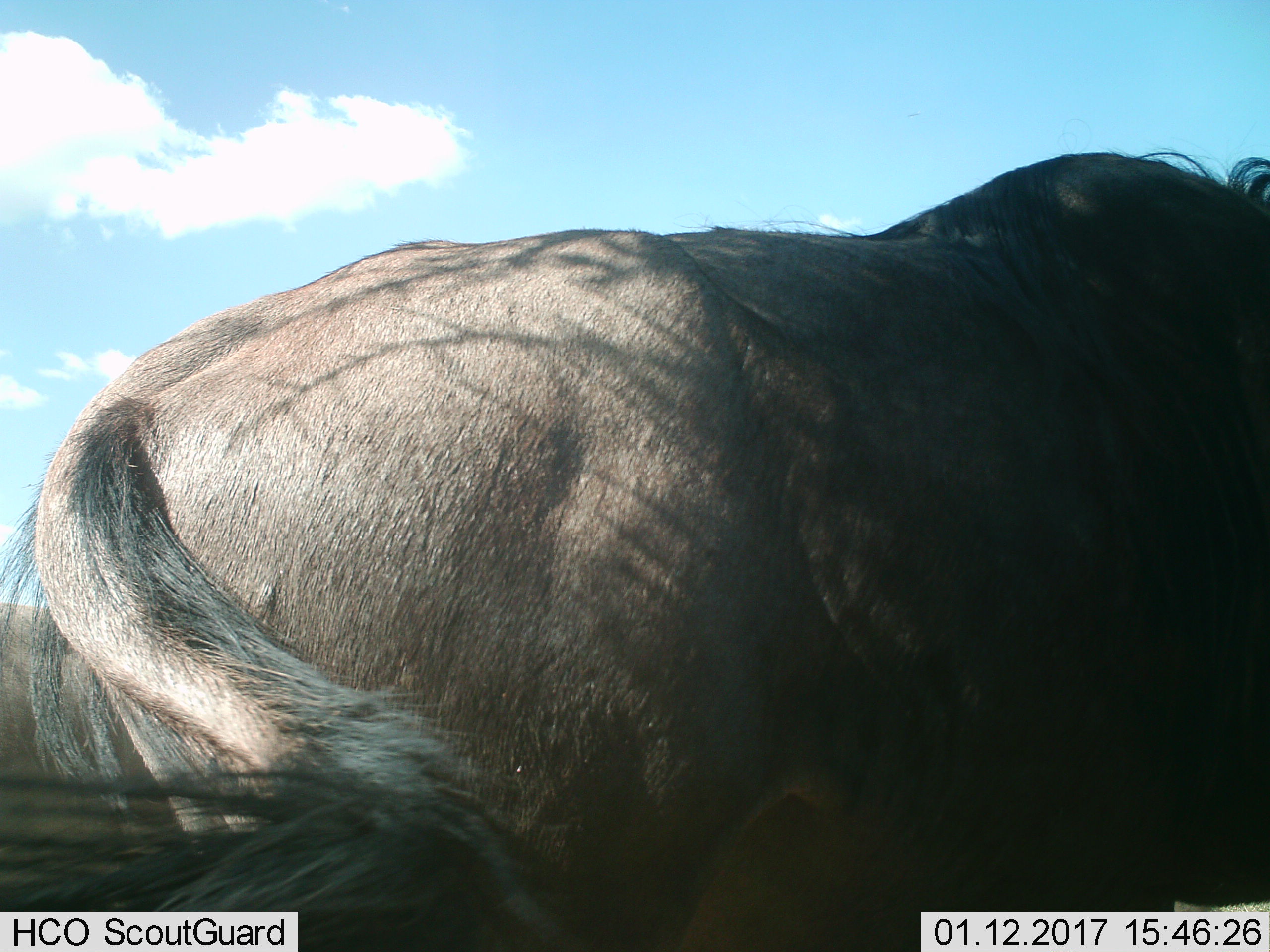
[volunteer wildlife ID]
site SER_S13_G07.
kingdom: Animalia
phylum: Chordata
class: Mammalia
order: Artiodactyla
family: Bovidae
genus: Connochaetes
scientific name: Connochaetes taurinus taurinus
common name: blue wildebeest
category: wildebeestblue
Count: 1.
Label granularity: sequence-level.